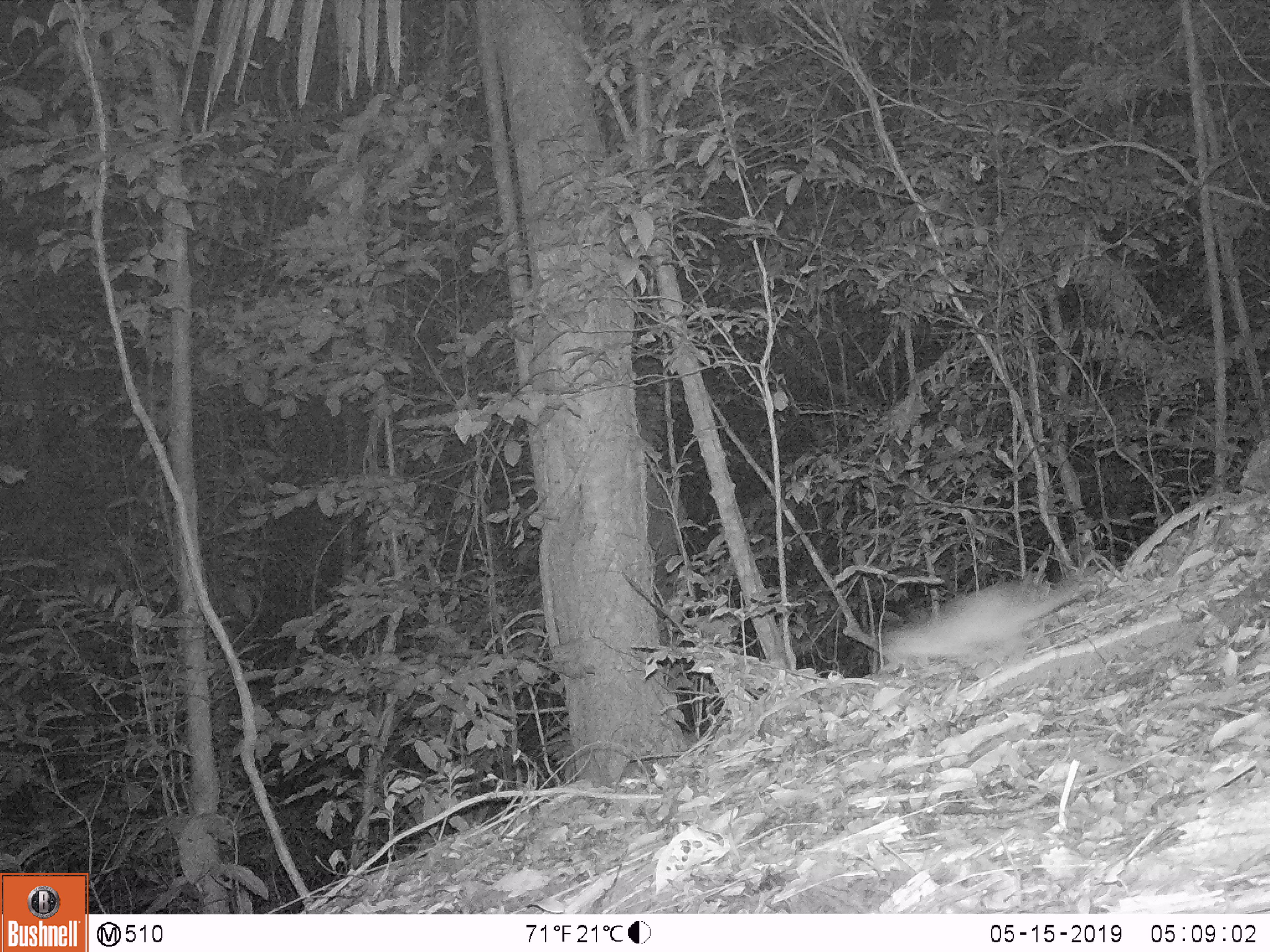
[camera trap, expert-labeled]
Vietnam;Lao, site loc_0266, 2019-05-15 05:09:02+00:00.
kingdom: Animalia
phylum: Chordata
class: Mammalia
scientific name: Mammalia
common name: mammal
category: unidentified small mammal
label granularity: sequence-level